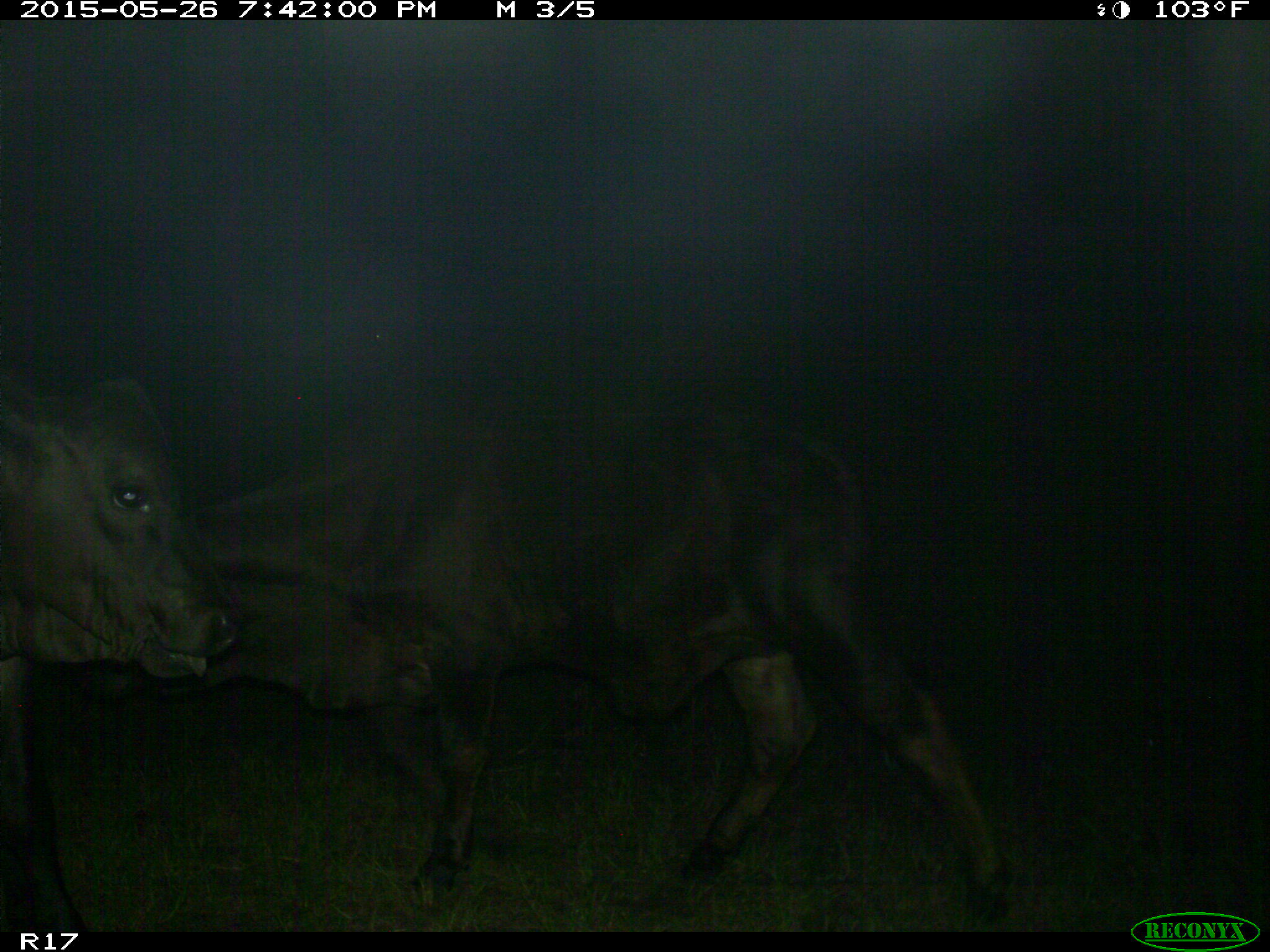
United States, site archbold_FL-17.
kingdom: Animalia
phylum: Chordata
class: Mammalia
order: Artiodactyla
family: Bovidae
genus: Bos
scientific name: Bos taurus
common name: domestic cow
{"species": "Bos taurus (domestic cow)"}